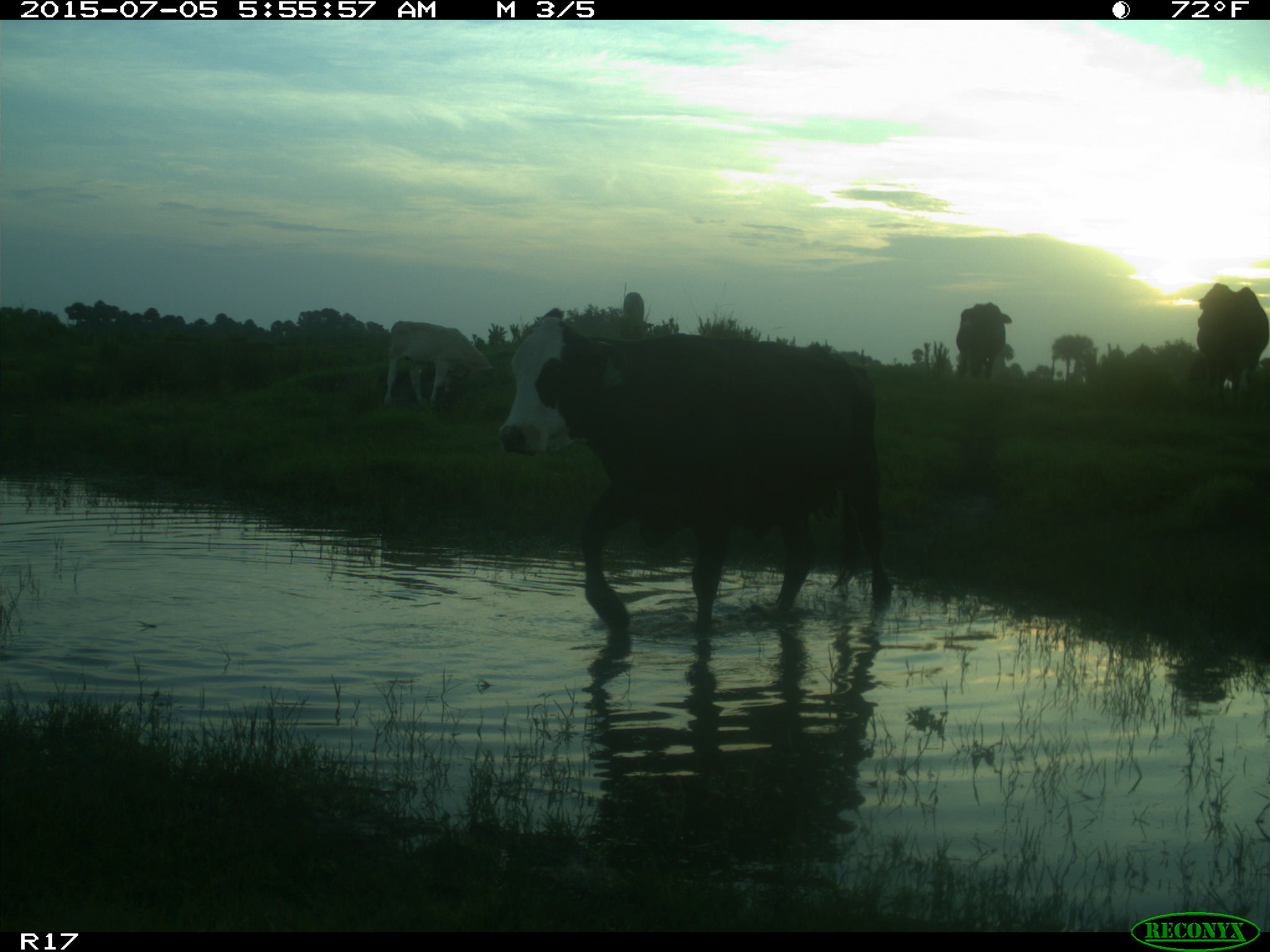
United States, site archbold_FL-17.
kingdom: Animalia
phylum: Chordata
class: Mammalia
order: Artiodactyla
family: Bovidae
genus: Bos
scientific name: Bos taurus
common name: domestic cow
Bos taurus (domestic cow).